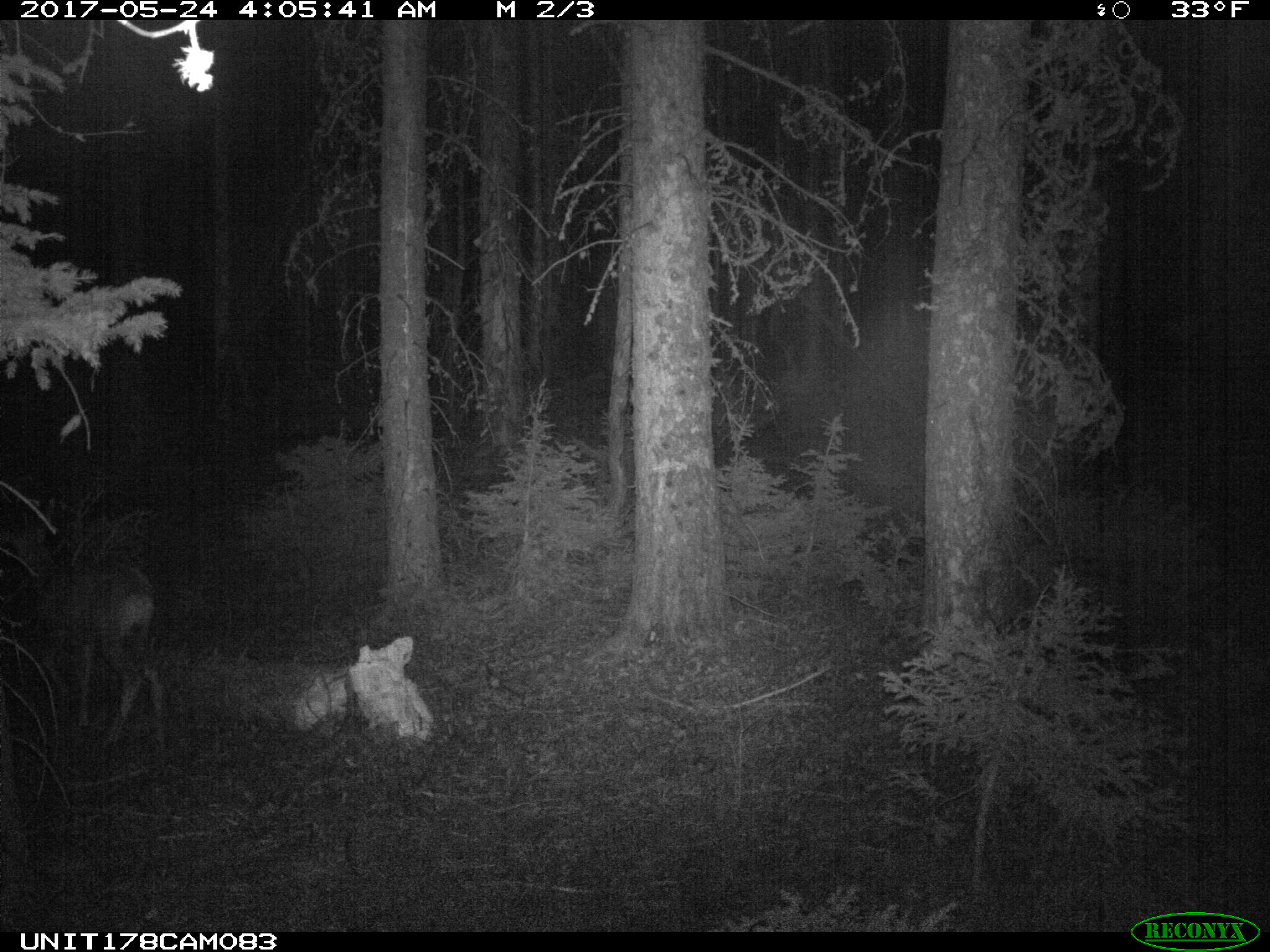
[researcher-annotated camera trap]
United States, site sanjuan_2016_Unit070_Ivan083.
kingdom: Animalia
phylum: Chordata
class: Mammalia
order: Artiodactyla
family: Cervidae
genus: Odocoileus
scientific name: Odocoileus hemionus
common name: mule deer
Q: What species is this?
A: Odocoileus hemionus (mule deer).